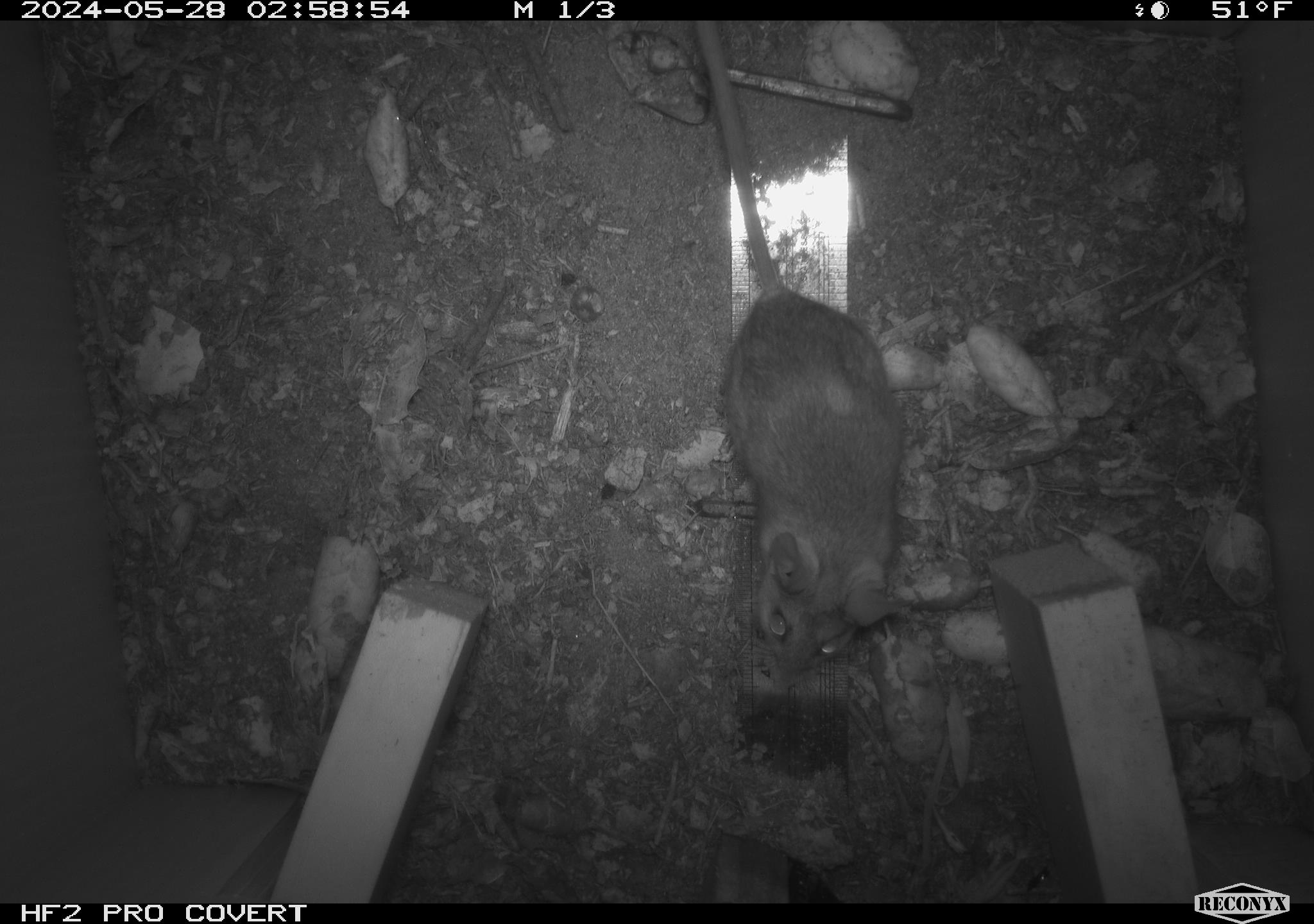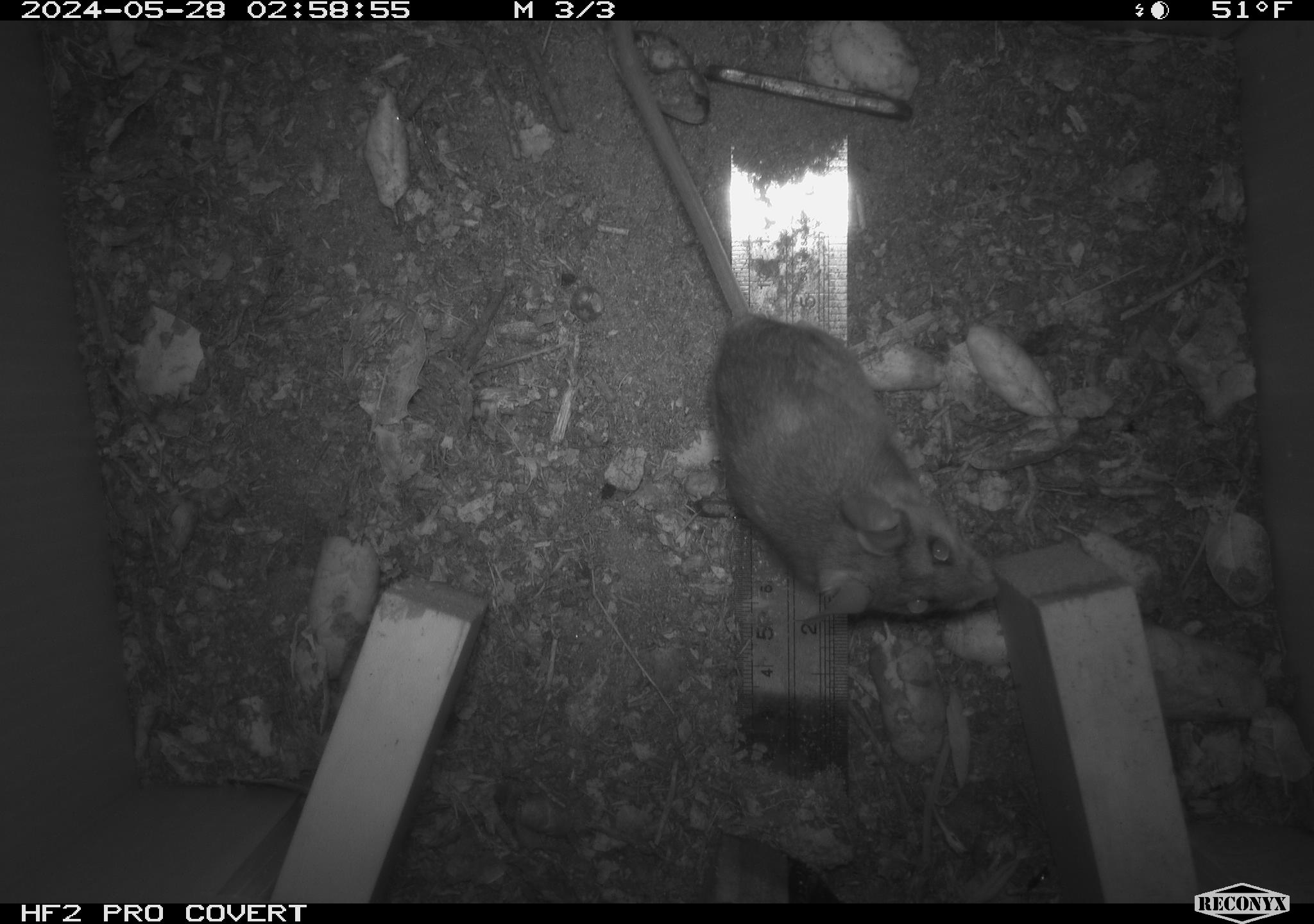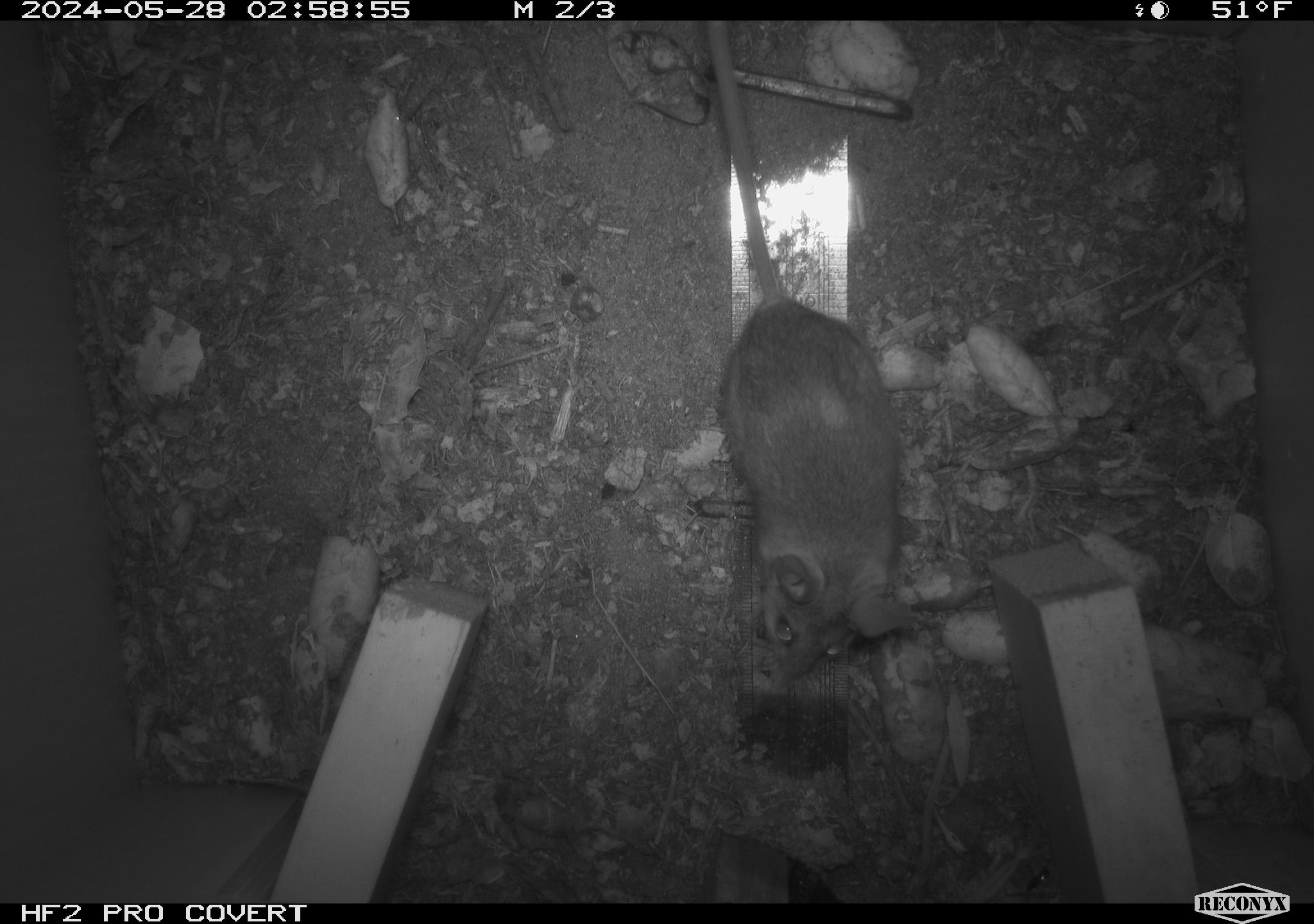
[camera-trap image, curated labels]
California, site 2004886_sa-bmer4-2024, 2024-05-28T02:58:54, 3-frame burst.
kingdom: Animalia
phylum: Chordata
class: Mammalia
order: Rodentia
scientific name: Rodentia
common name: mouse species